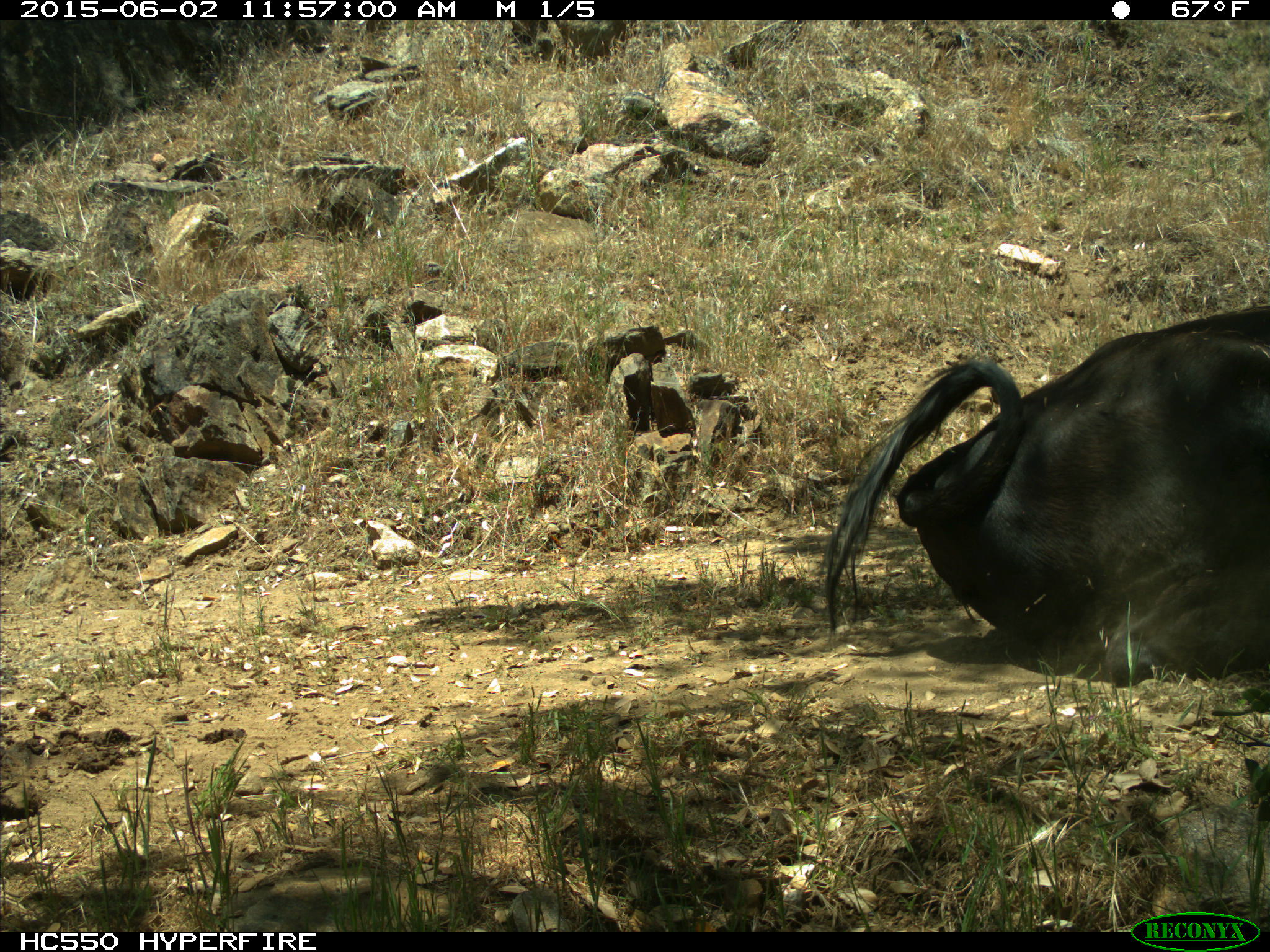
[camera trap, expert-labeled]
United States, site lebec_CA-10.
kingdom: Animalia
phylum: Chordata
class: Mammalia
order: Artiodactyla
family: Bovidae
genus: Bos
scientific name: Bos taurus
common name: domestic cow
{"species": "Bos taurus (domestic cow)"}